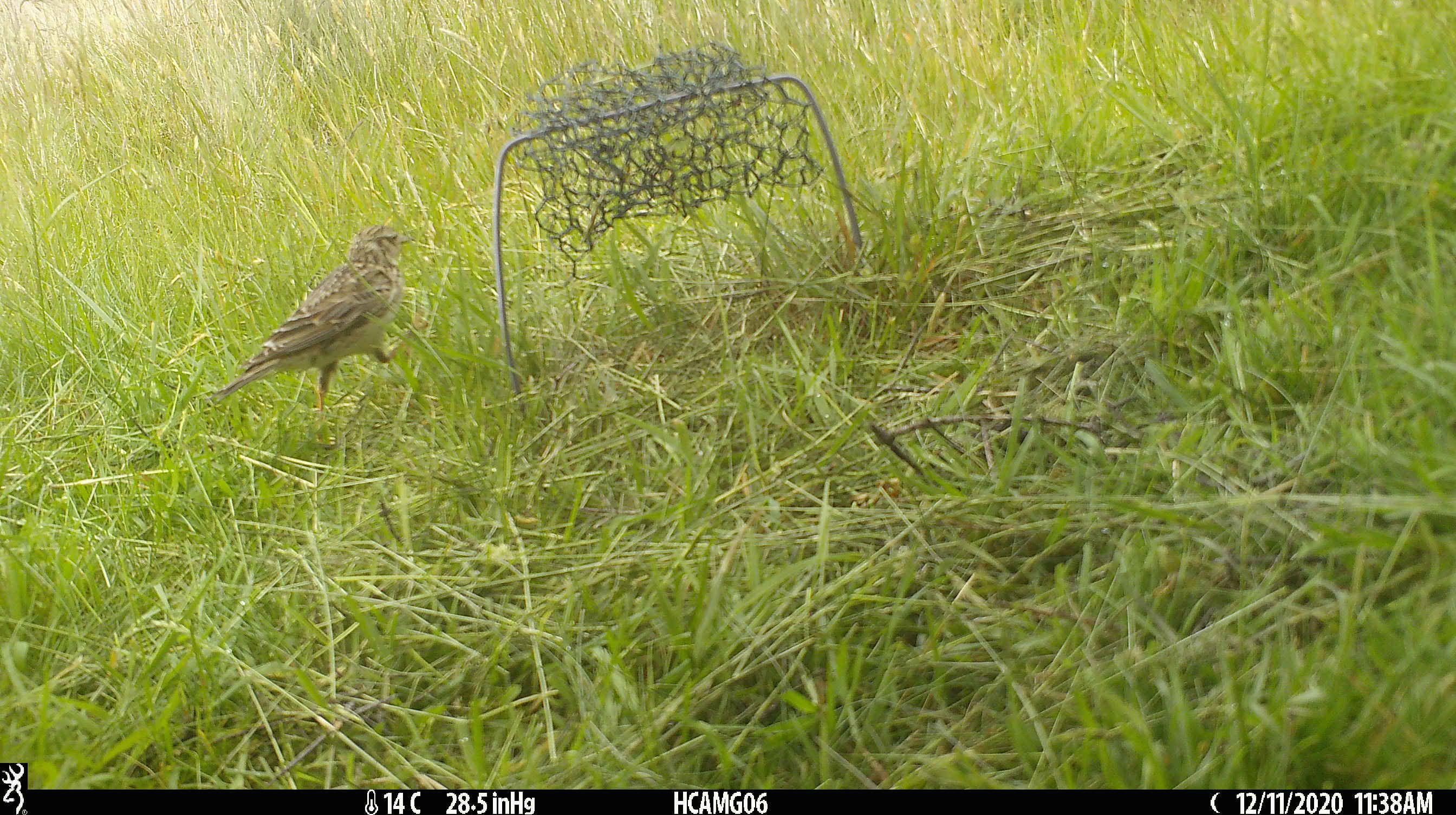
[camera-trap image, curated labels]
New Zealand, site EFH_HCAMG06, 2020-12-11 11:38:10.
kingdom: Animalia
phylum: Chordata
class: Aves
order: Passeriformes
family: Motacillidae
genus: Anthus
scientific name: Anthus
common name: pipit